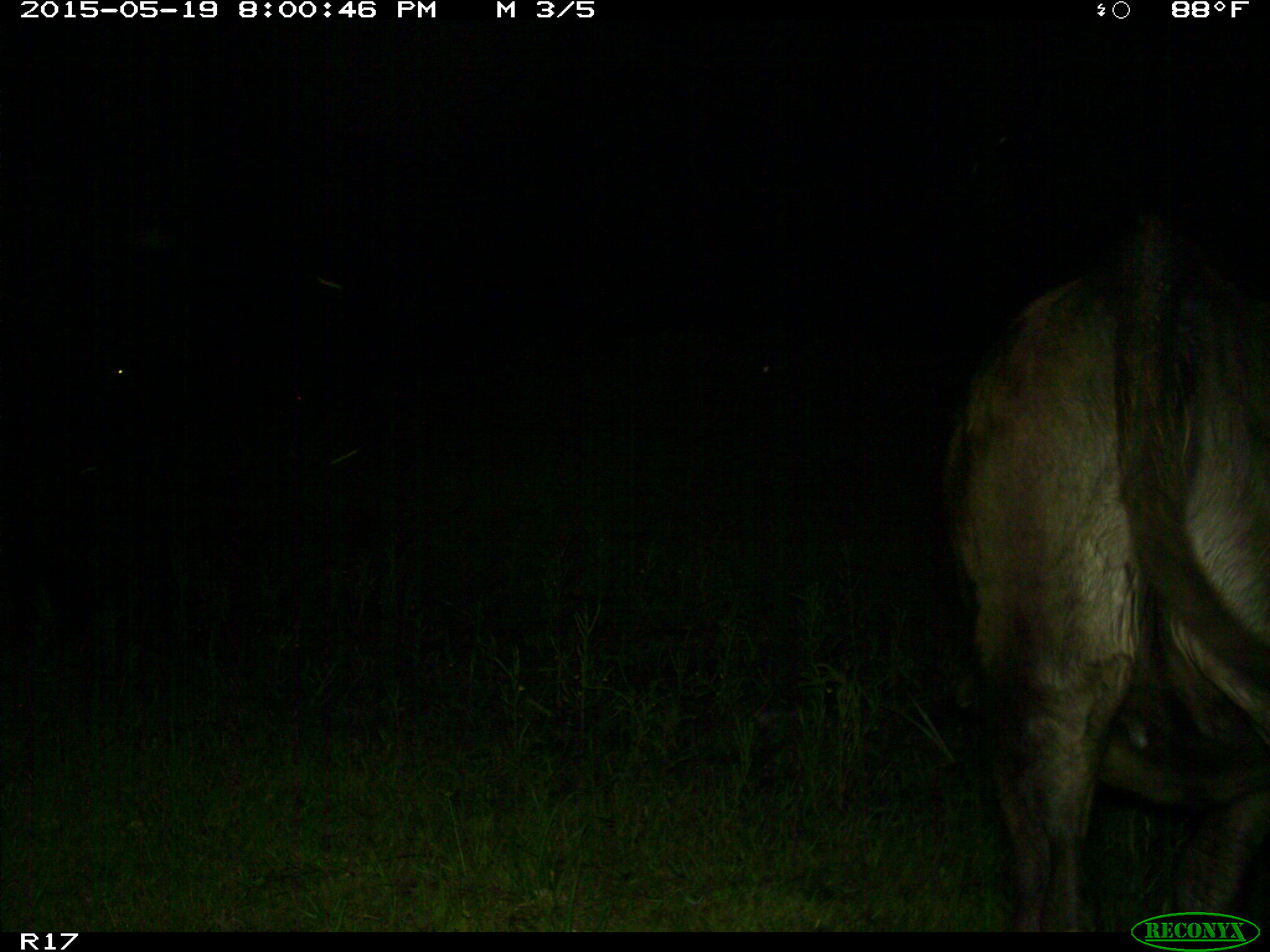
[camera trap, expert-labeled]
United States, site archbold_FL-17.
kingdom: Animalia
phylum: Chordata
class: Mammalia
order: Artiodactyla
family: Bovidae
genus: Bos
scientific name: Bos taurus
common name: domestic cow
Bos taurus (domestic cow).